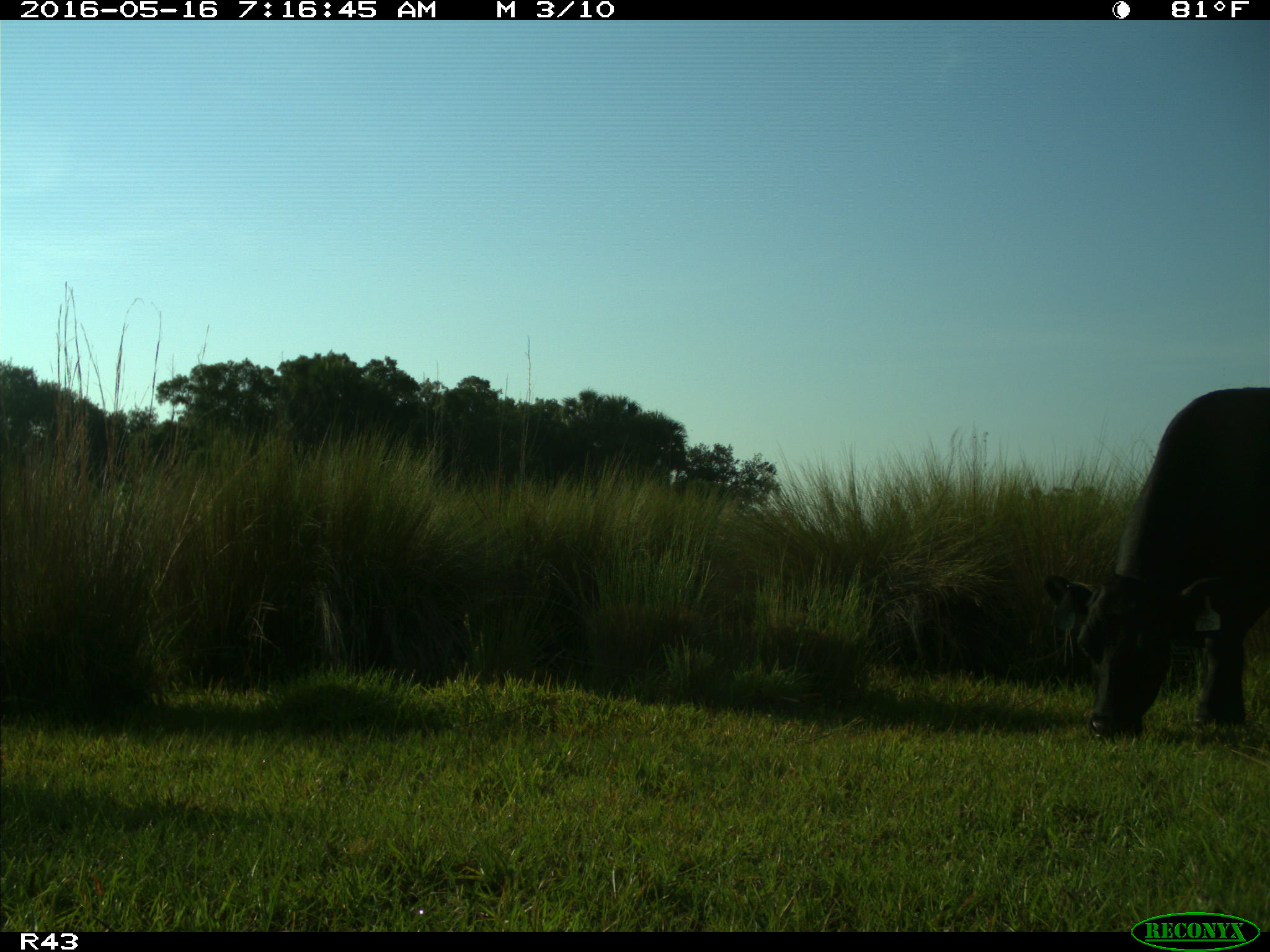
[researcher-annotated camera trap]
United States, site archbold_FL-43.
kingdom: Animalia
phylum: Chordata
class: Mammalia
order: Artiodactyla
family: Bovidae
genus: Bos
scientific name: Bos taurus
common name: domestic cow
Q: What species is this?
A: Bos taurus (domestic cow).